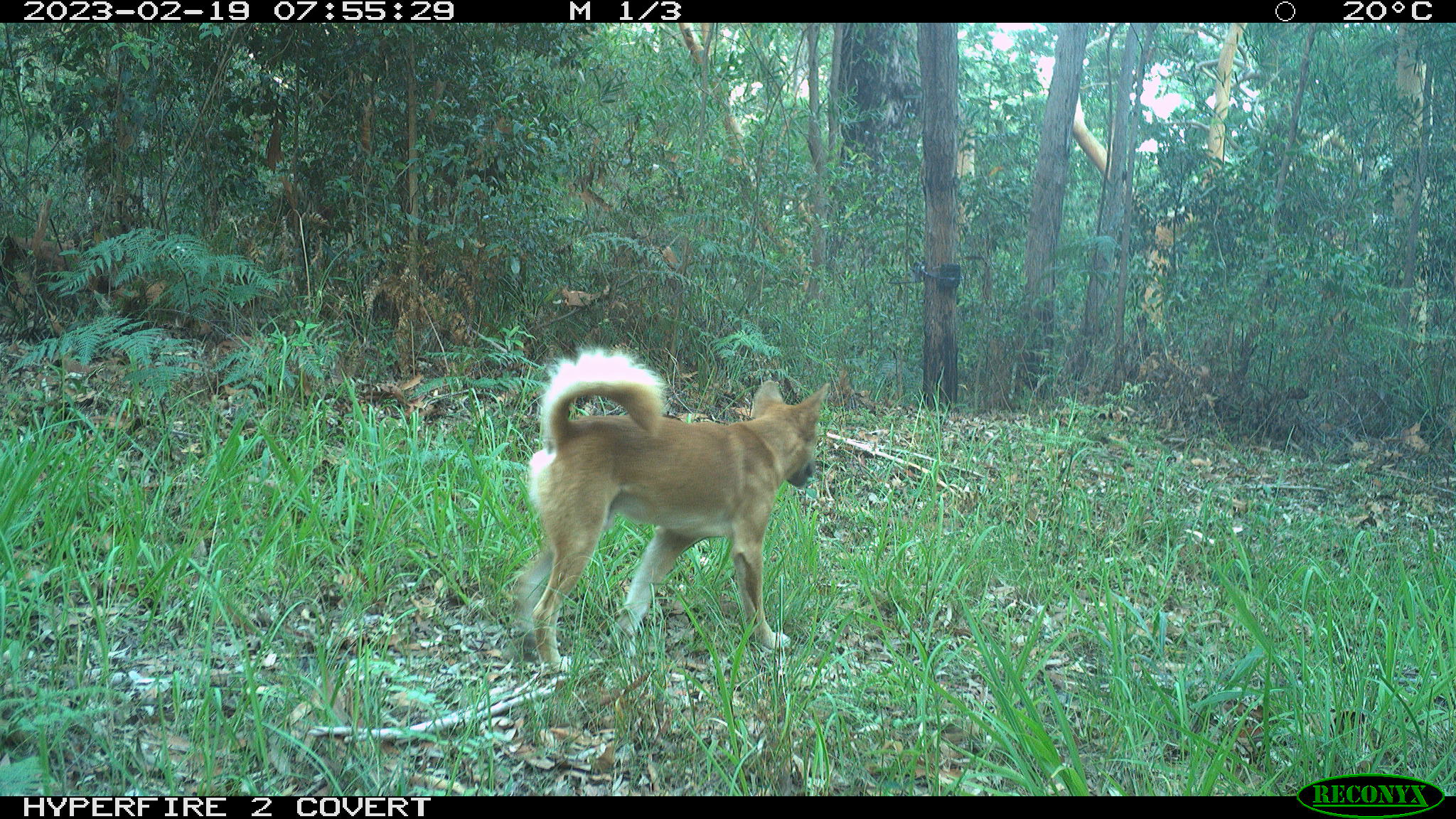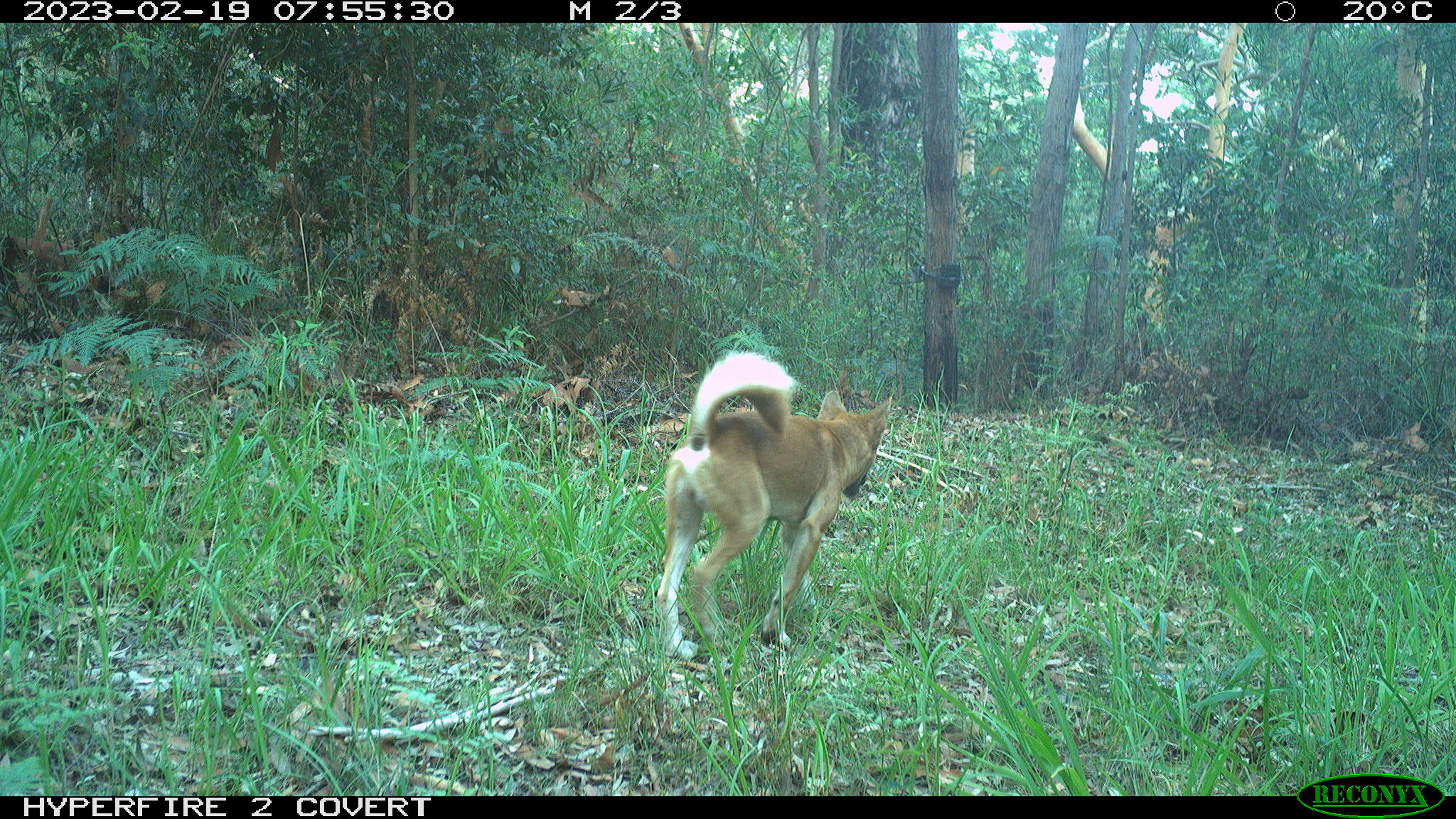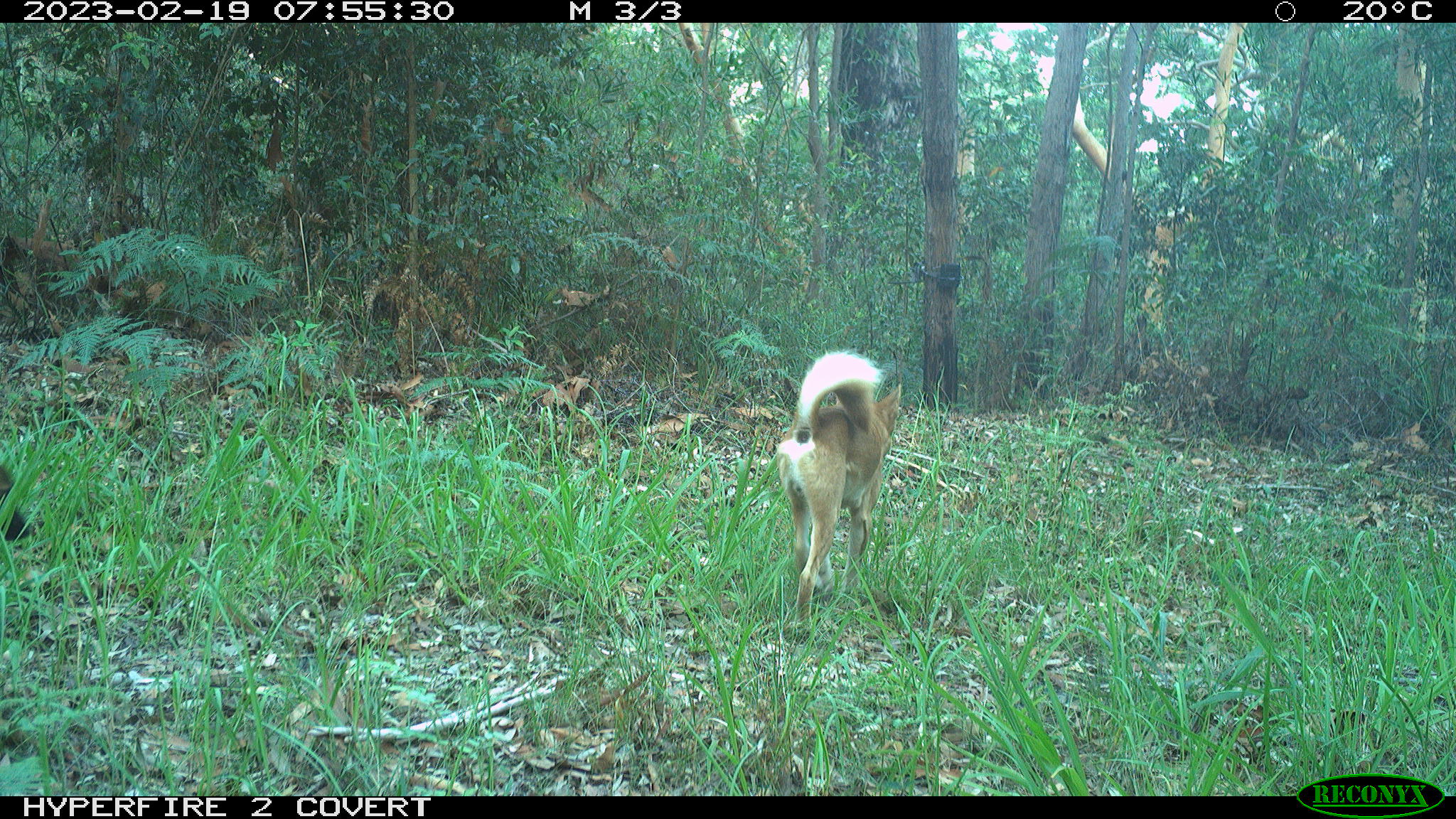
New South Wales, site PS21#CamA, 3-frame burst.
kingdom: Animalia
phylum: Chordata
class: Mammalia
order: Carnivora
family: Canidae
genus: Canis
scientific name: Canis familiaris dingo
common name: dingo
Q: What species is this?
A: Dingo (Canis familiaris dingo).